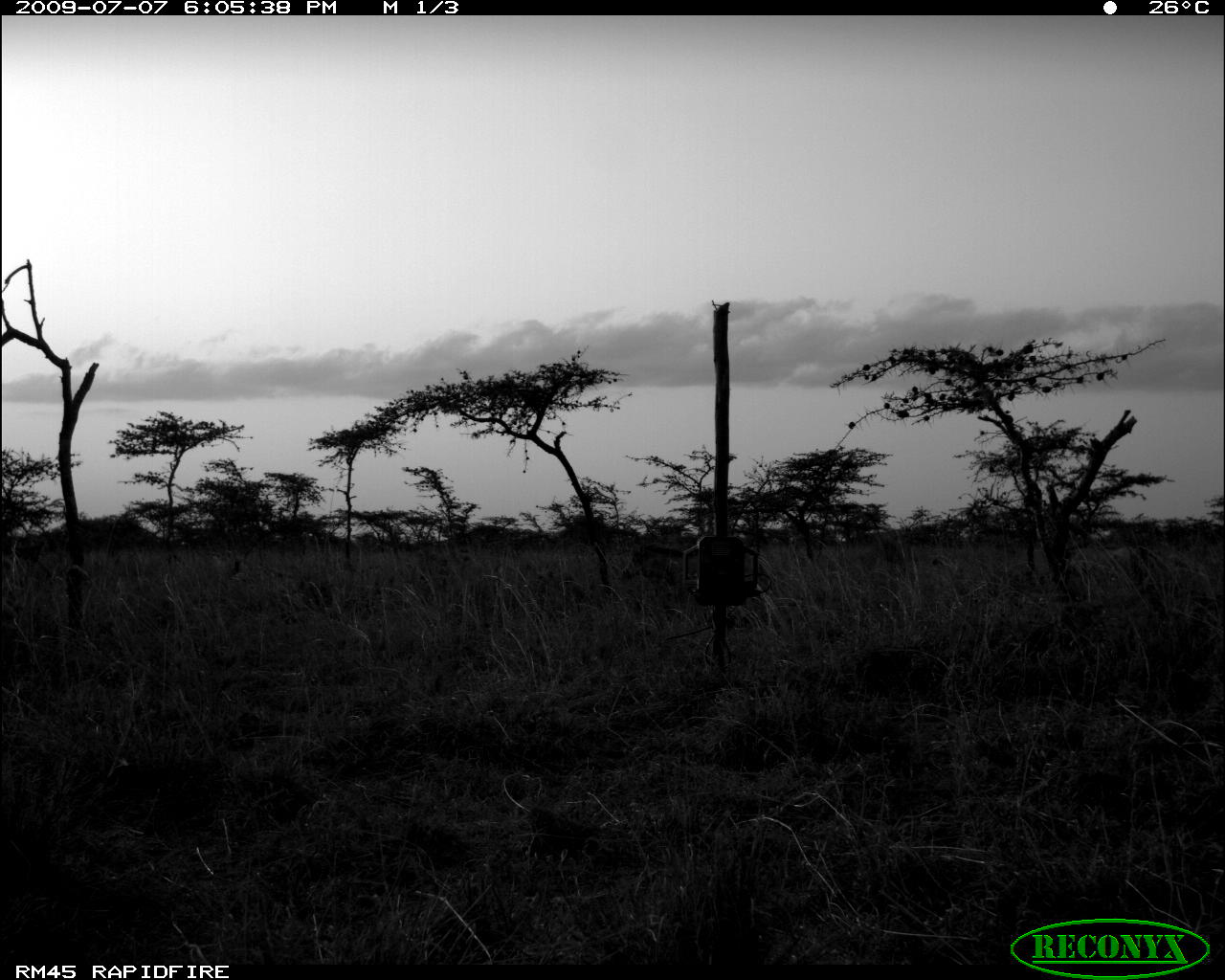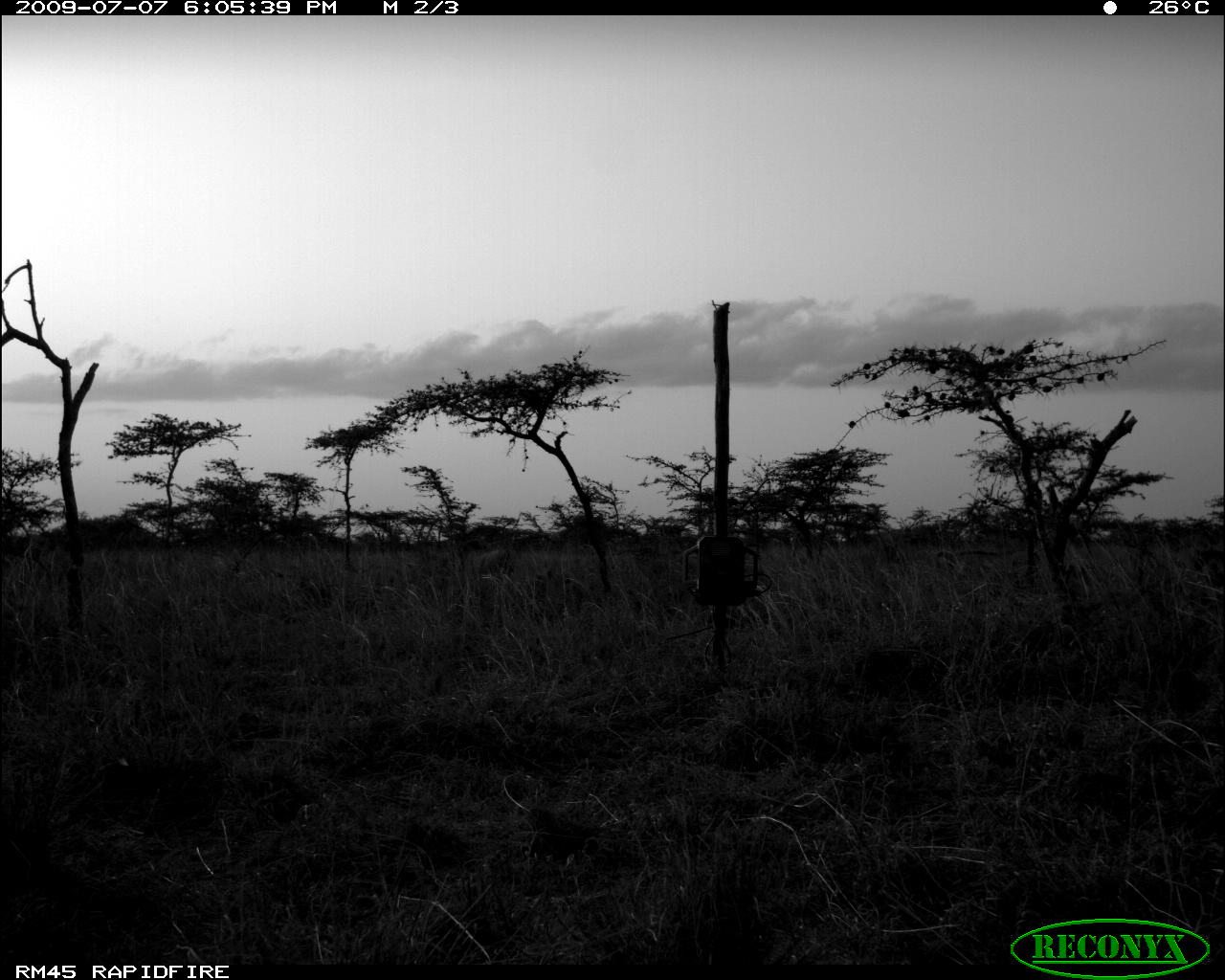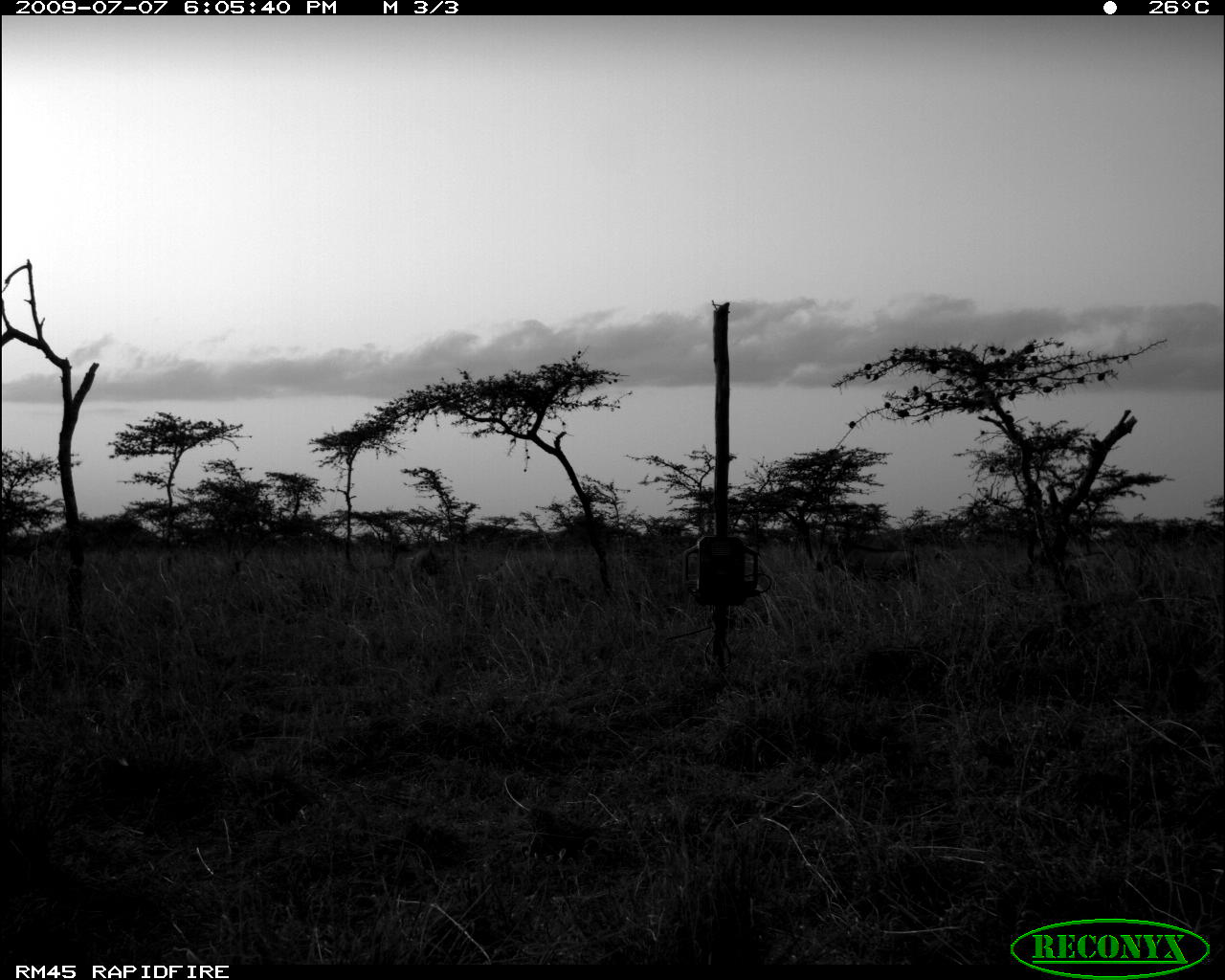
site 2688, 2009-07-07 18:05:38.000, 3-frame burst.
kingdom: Animalia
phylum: Chordata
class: Mammalia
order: Artiodactyla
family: Suidae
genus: Phacochoerus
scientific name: Phacochoerus africanus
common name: common warthog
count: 2